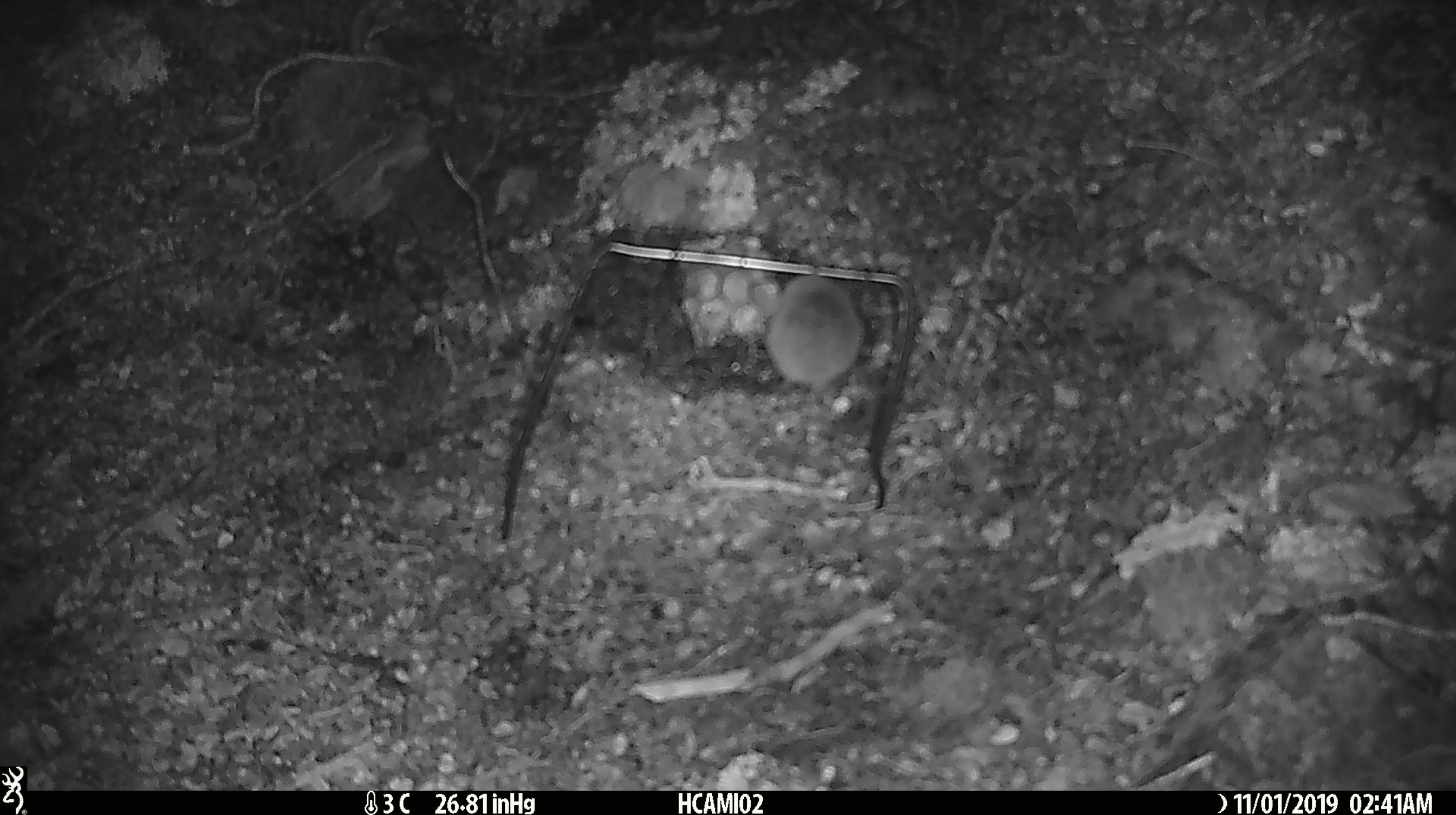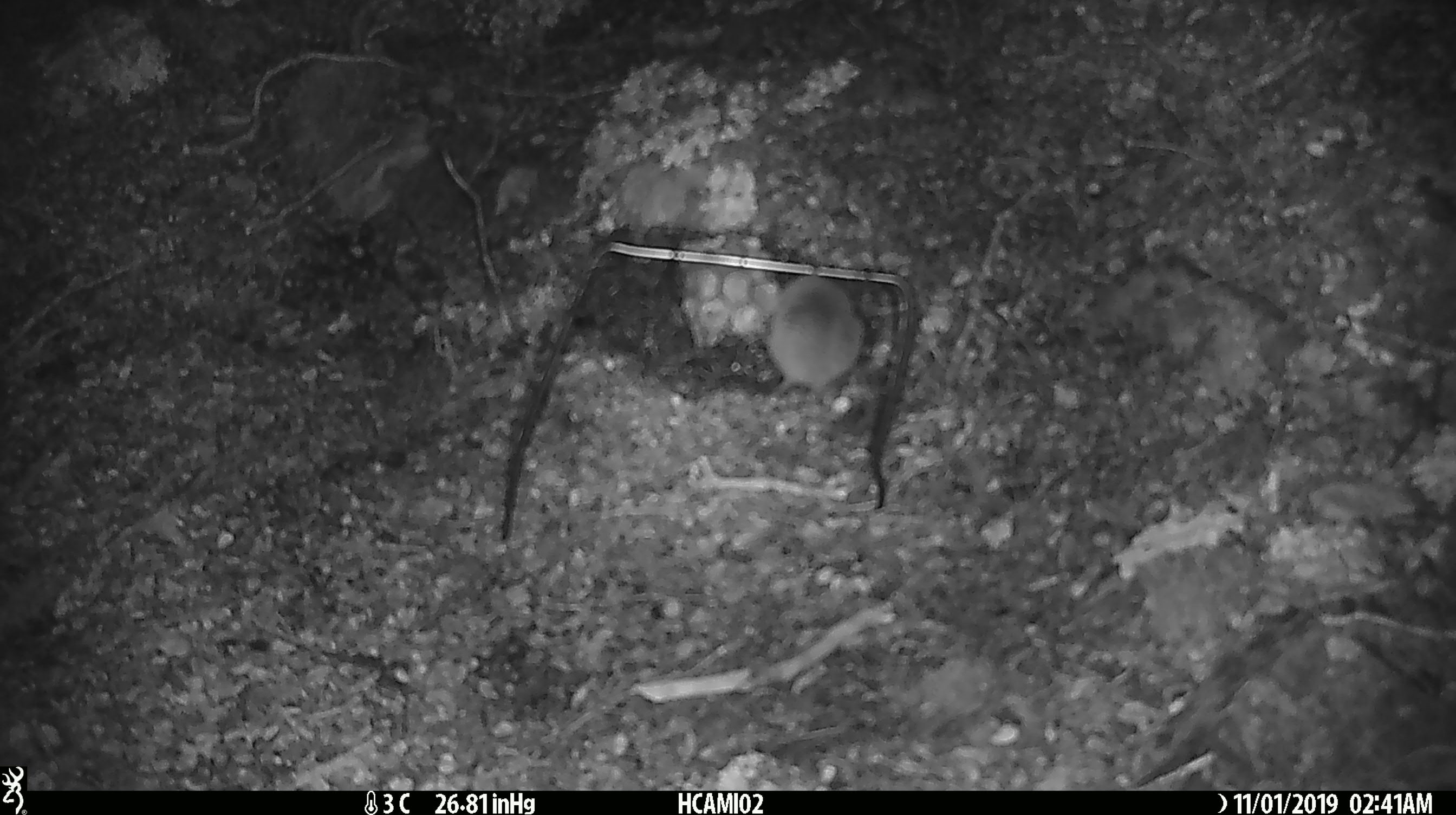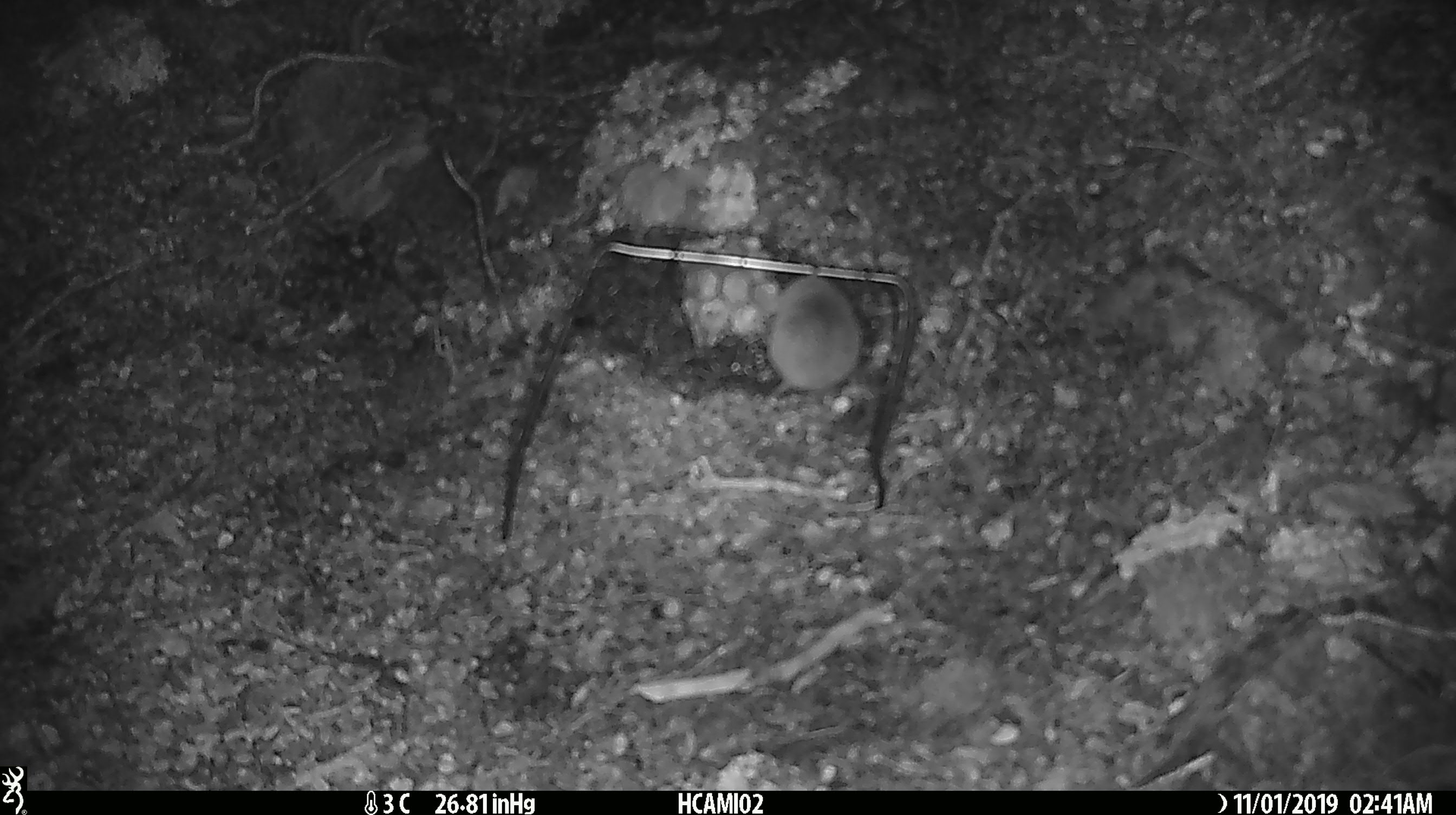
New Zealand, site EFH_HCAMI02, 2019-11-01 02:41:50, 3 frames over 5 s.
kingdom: Animalia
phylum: Chordata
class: Mammalia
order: Rodentia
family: Muridae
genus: Mus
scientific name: Mus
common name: mouse